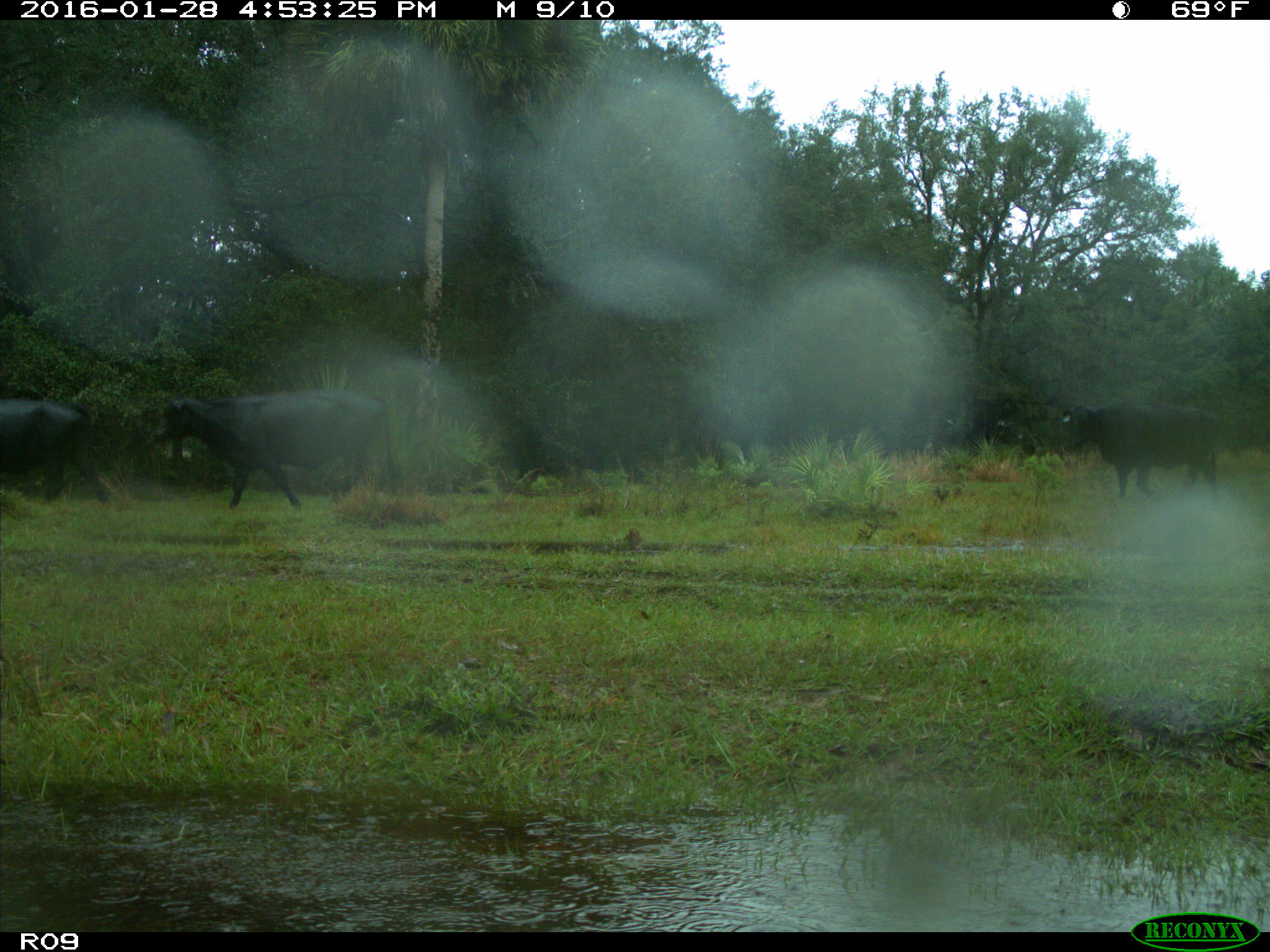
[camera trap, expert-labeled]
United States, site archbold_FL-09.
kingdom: Animalia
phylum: Chordata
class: Mammalia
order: Artiodactyla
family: Bovidae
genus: Bos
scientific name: Bos taurus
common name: domestic cow